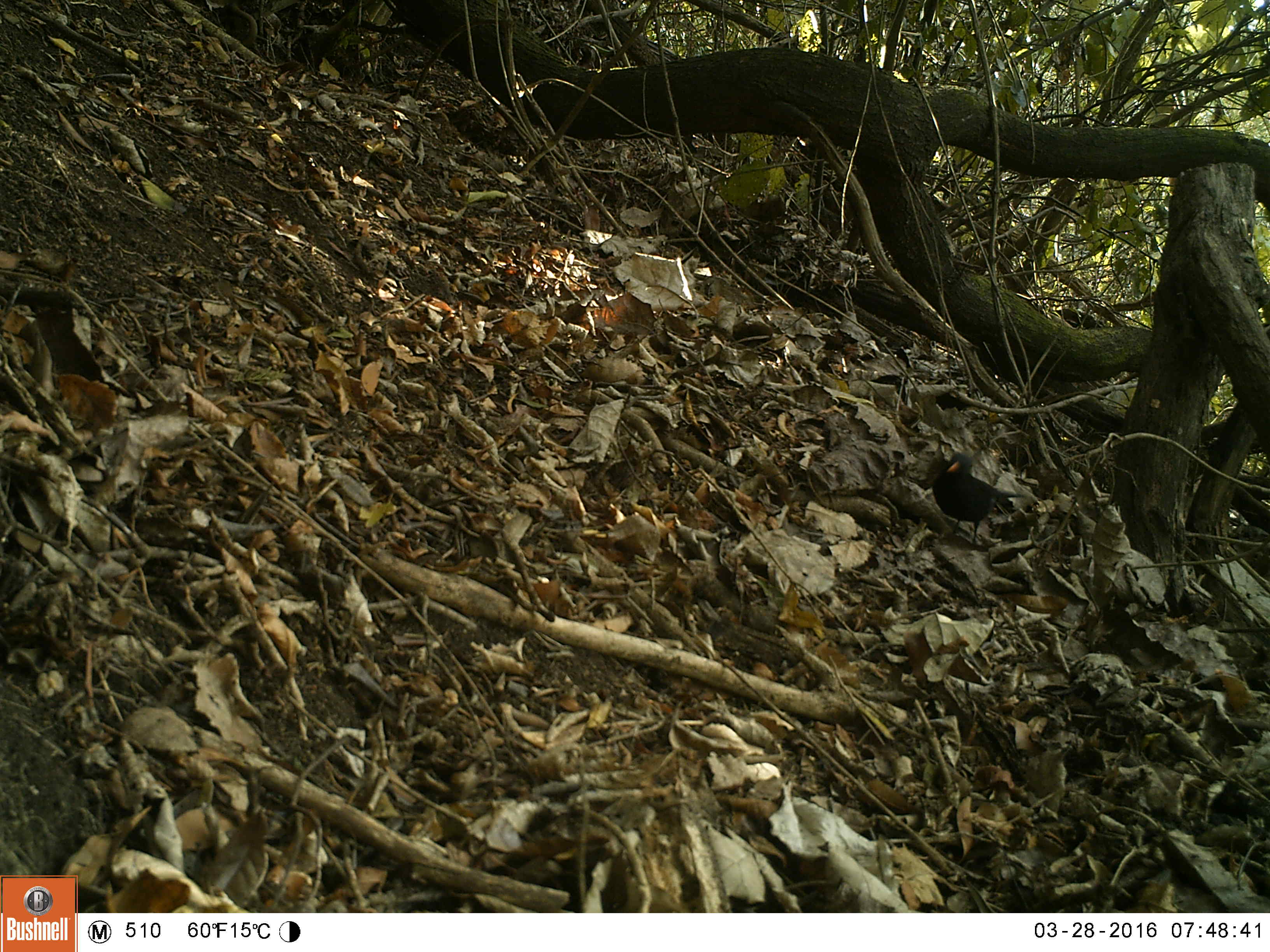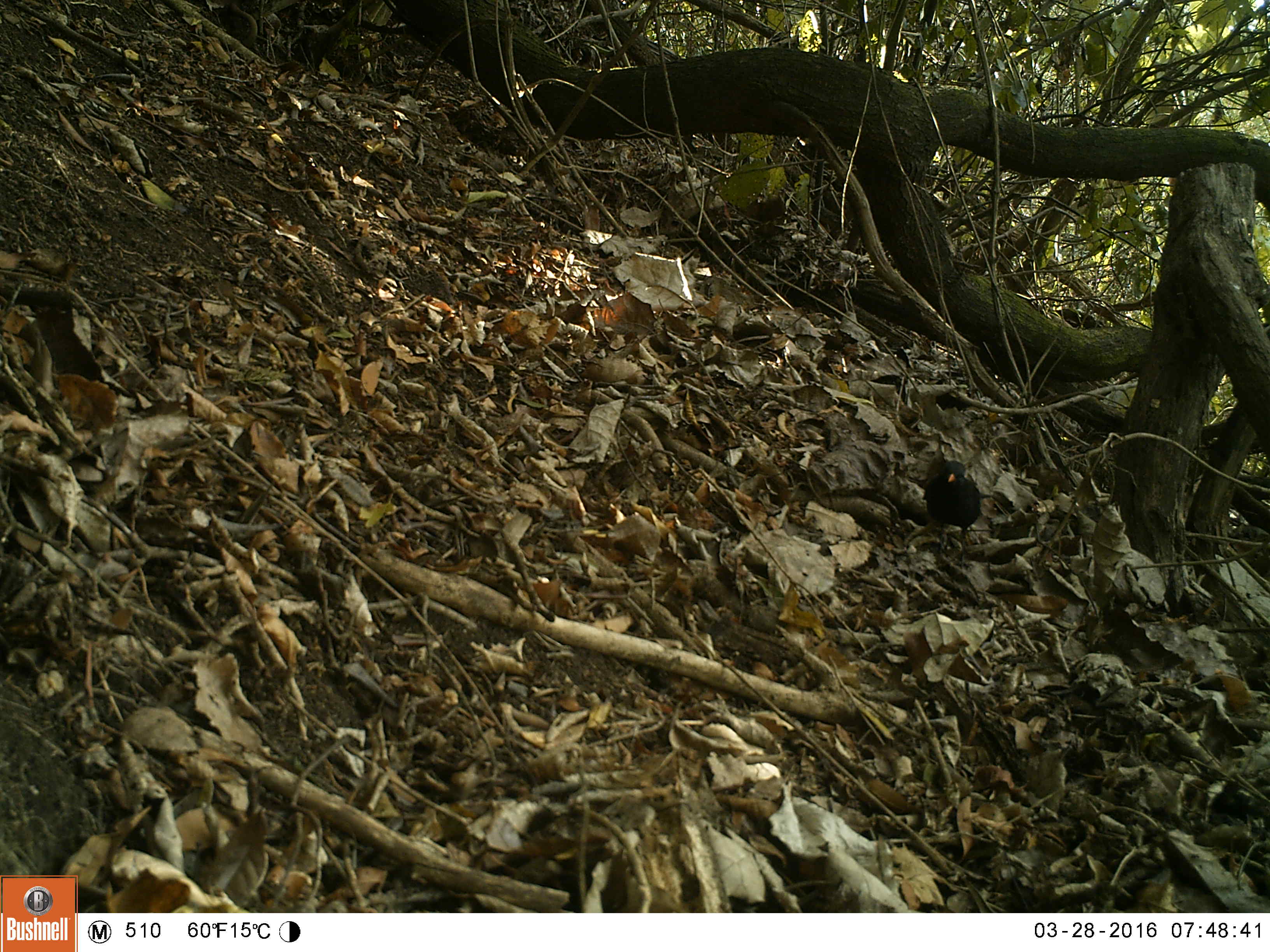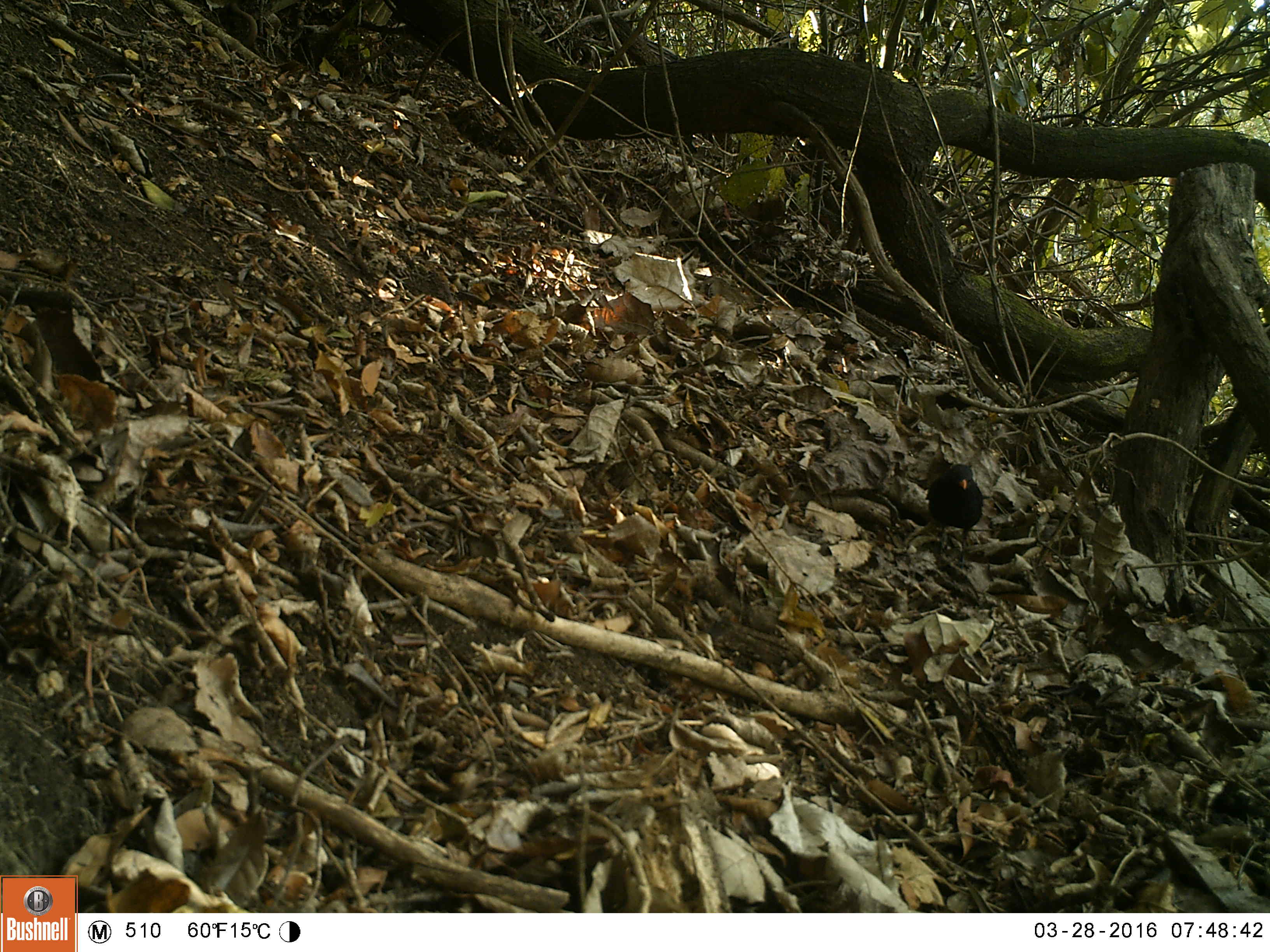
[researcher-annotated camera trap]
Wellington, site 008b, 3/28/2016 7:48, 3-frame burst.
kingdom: Animalia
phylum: Chordata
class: Aves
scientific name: Aves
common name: bird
Bird (Aves).